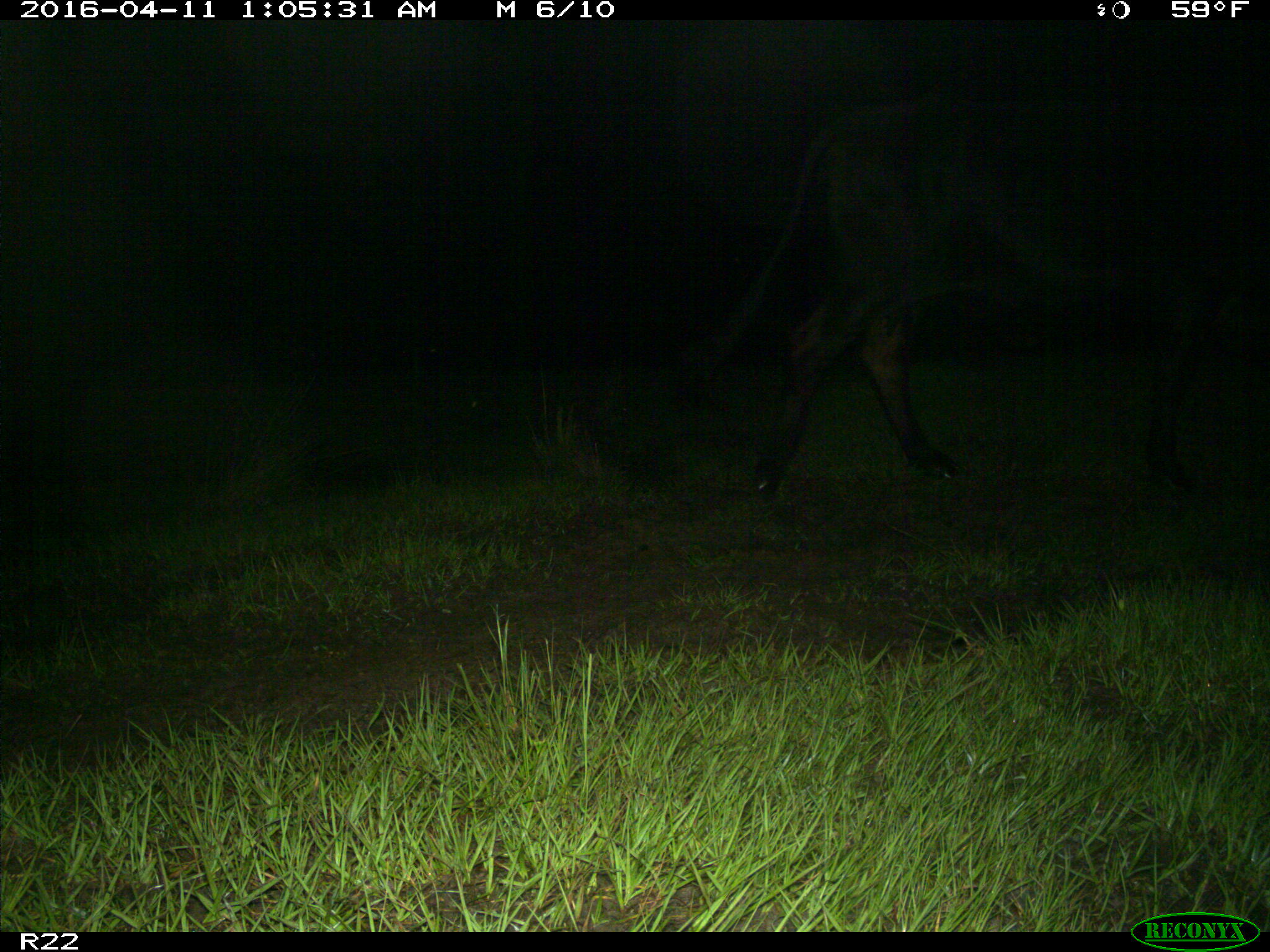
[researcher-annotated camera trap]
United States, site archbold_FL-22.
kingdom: Animalia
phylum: Chordata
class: Mammalia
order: Artiodactyla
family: Bovidae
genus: Bos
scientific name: Bos taurus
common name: domestic cow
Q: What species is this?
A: Bos taurus (domestic cow).